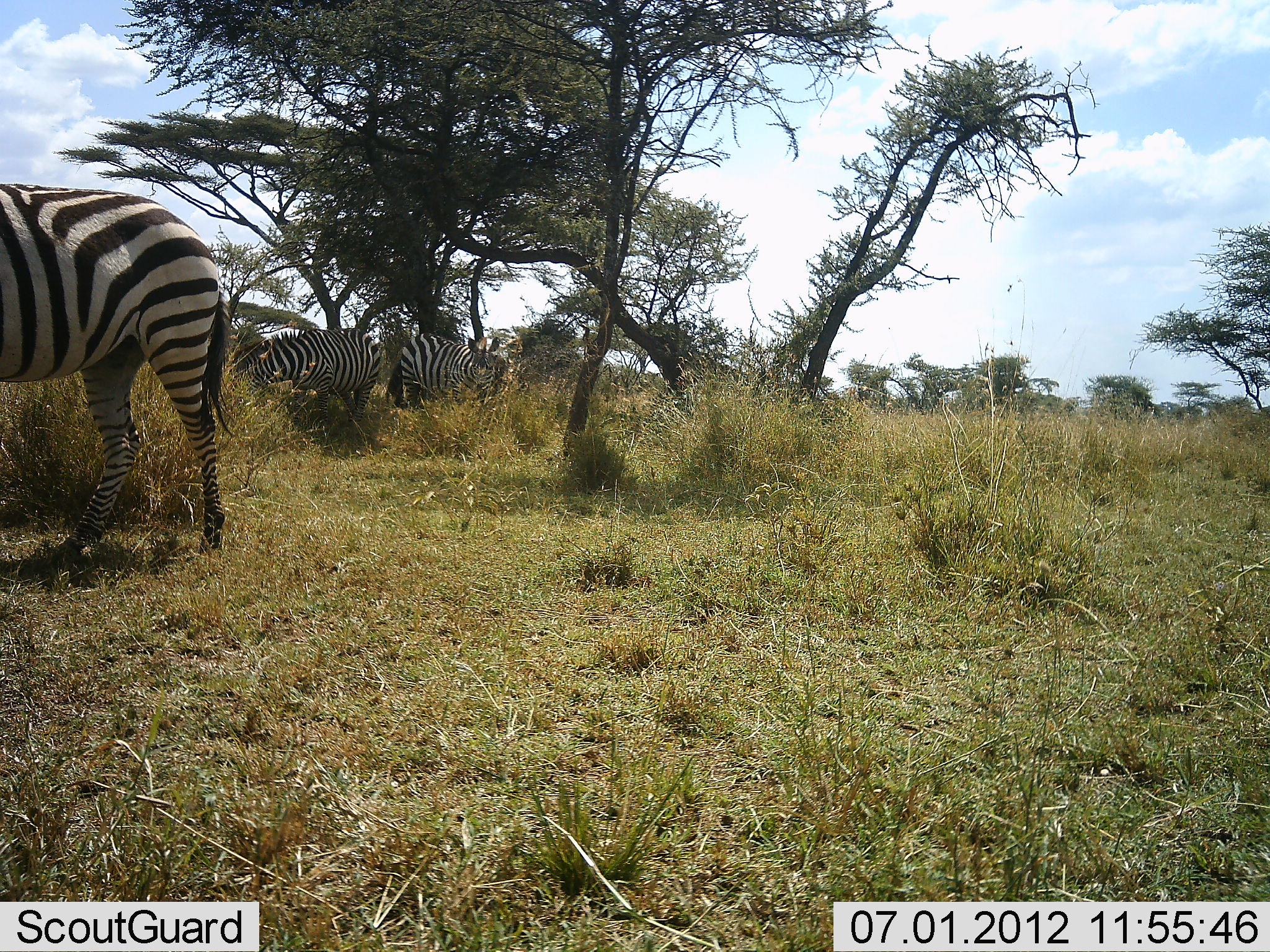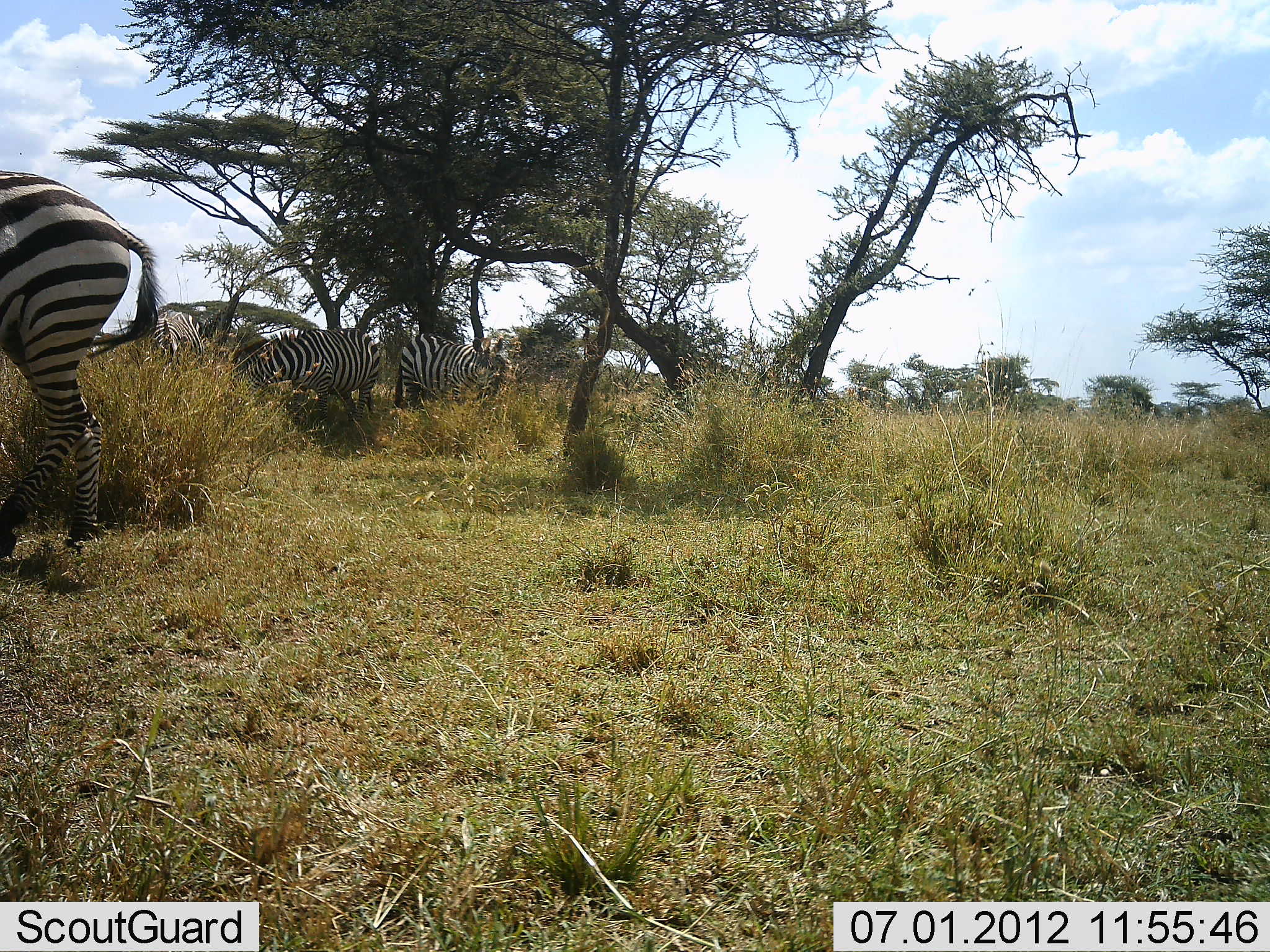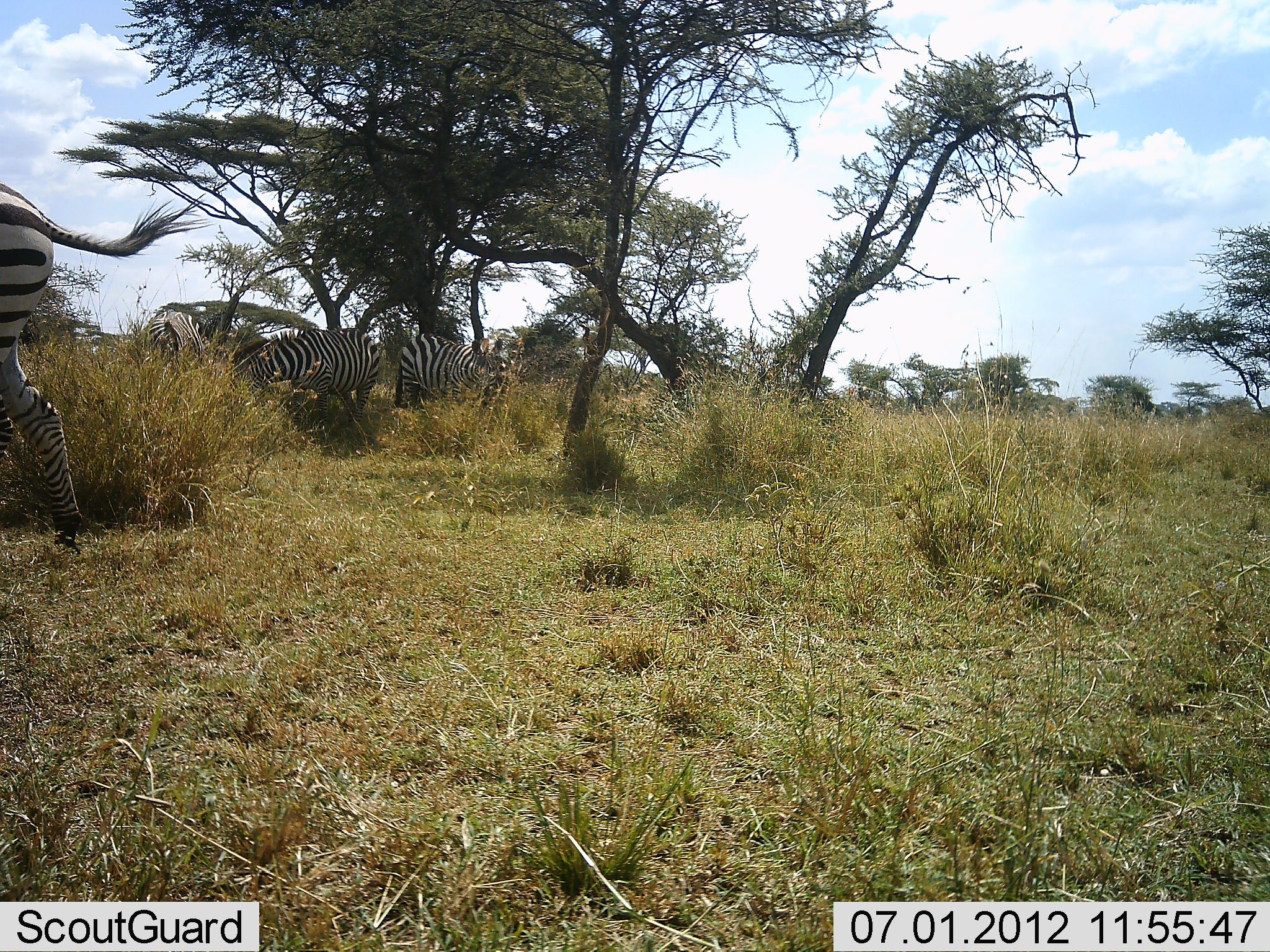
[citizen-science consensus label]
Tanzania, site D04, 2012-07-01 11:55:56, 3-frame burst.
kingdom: Animalia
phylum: Chordata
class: Mammalia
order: Perissodactyla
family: Equidae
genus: Equus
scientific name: Equus quagga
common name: plains zebra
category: zebra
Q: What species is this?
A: Zebra (plains zebra) (Equus quagga).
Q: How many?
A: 4.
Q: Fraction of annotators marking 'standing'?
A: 60%.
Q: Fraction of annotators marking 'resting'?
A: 0%.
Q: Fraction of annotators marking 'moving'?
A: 60%.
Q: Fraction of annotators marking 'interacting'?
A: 0%.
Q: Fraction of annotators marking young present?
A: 0%.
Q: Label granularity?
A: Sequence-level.